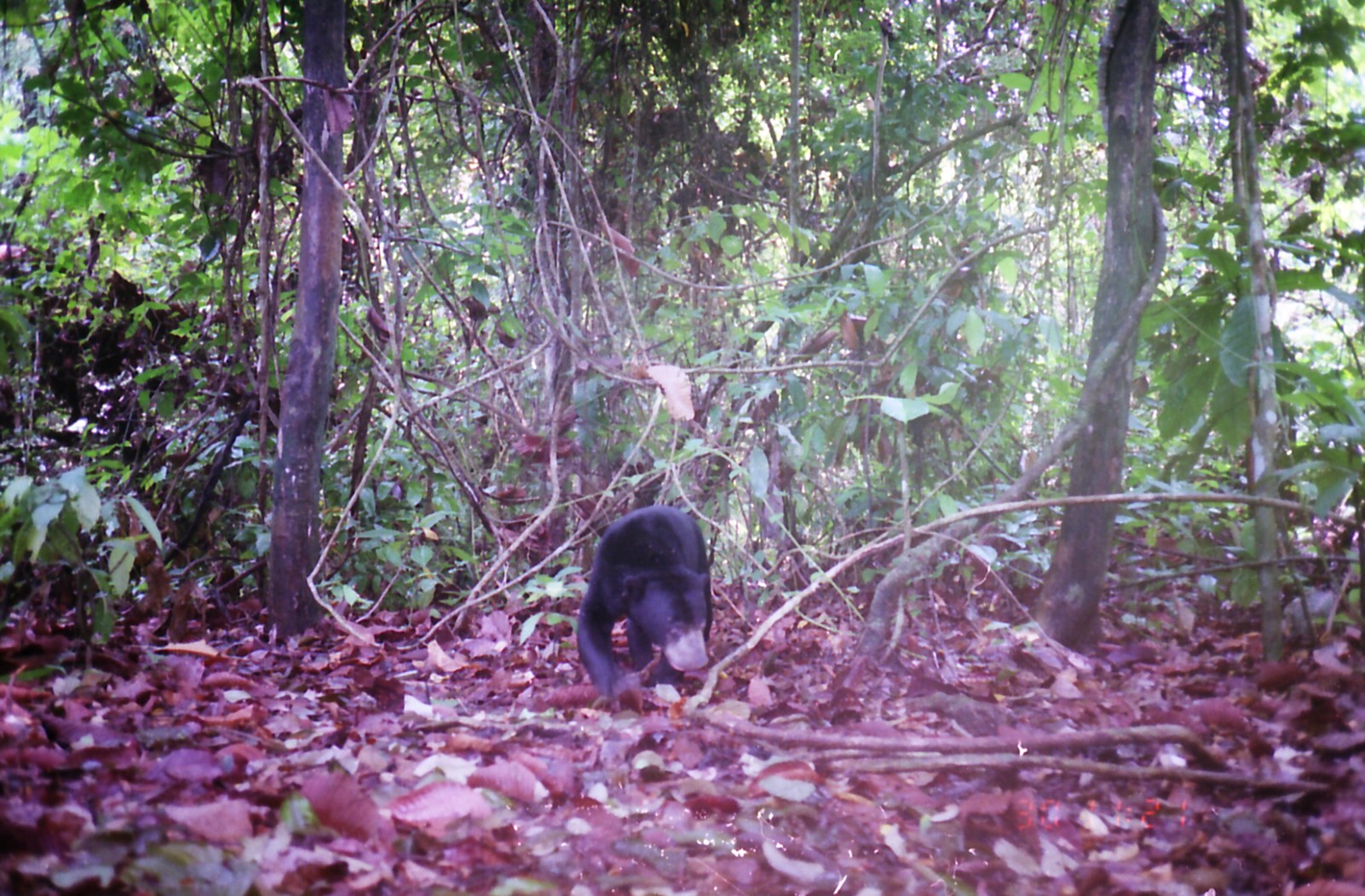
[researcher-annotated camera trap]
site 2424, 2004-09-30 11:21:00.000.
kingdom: Animalia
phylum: Chordata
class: Mammalia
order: Carnivora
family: Ursidae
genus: Helarctos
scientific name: Helarctos malayanus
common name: sun bear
Helarctos malayanus (sun bear), count 1.